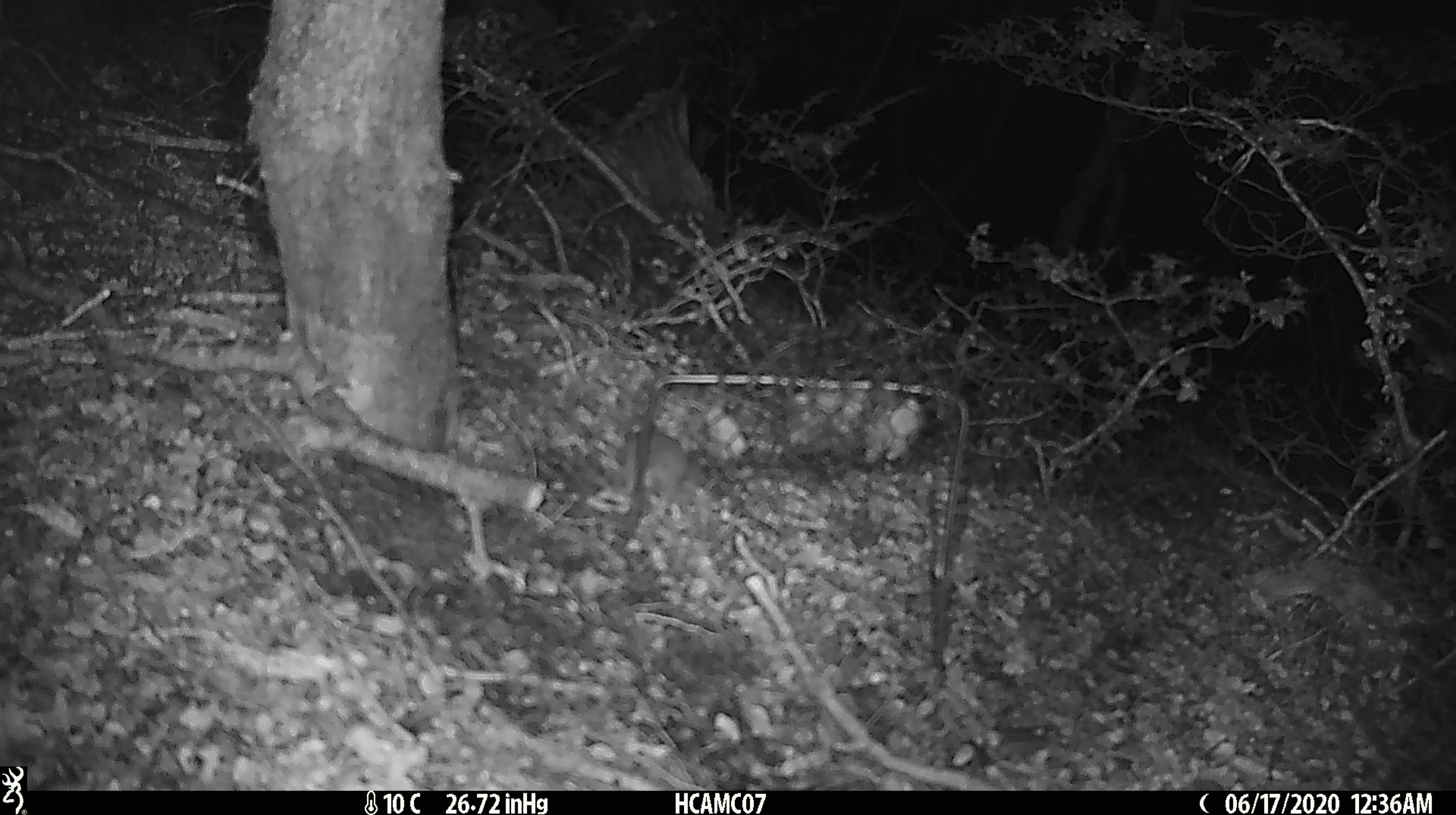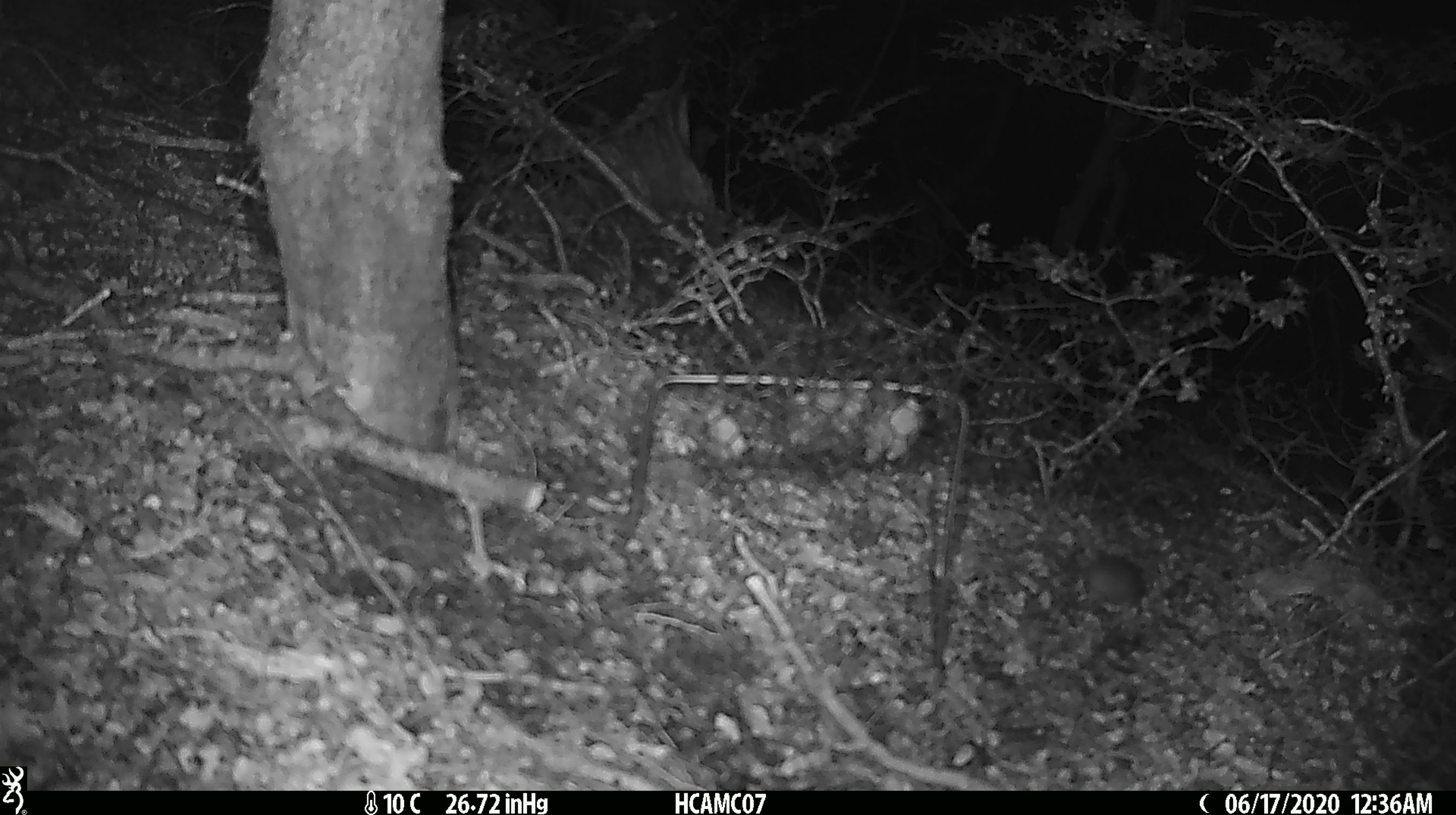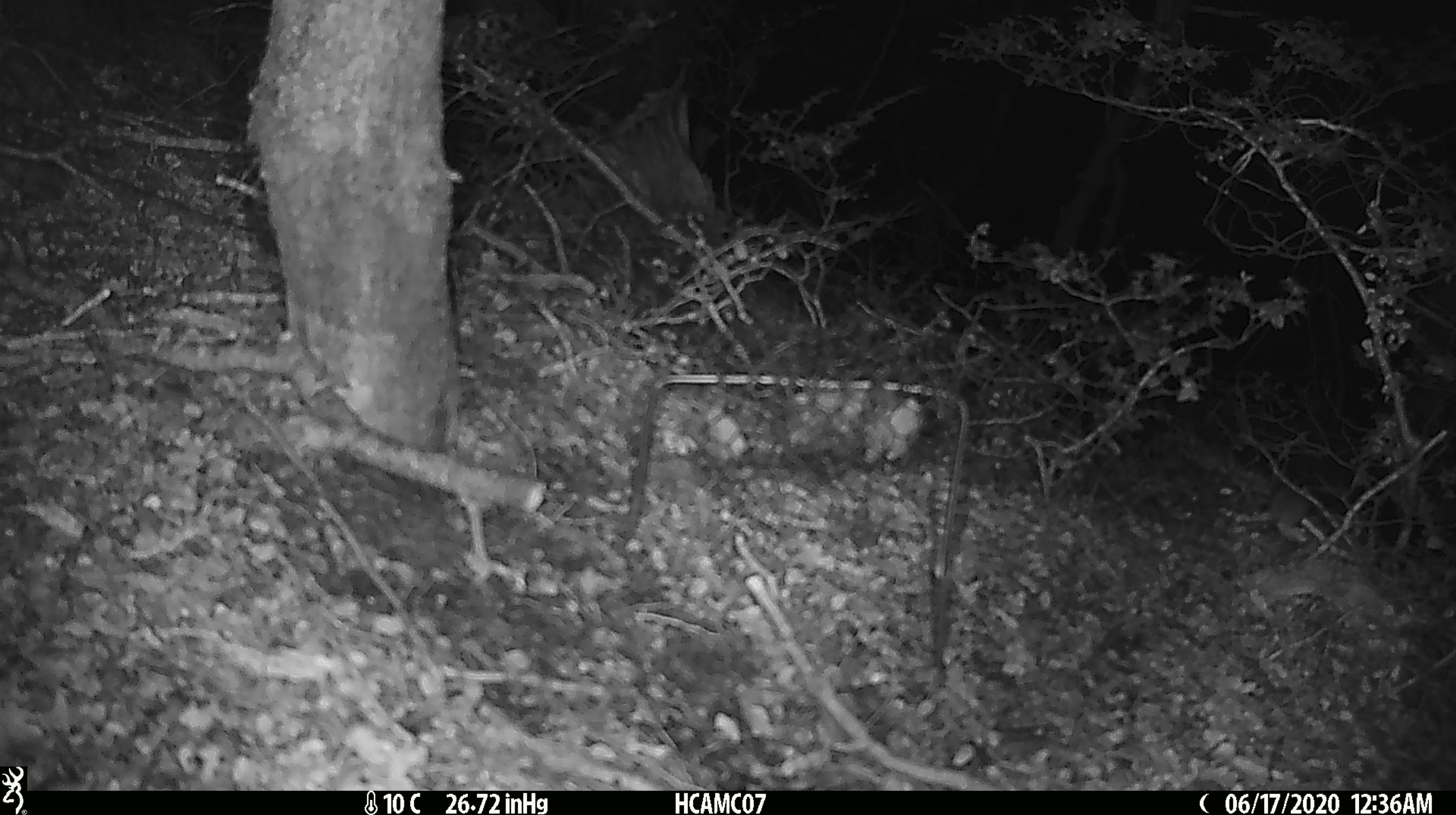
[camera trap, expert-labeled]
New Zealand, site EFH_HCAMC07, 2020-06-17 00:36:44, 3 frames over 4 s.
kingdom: Animalia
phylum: Chordata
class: Mammalia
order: Rodentia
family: Muridae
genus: Mus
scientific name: Mus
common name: mouse